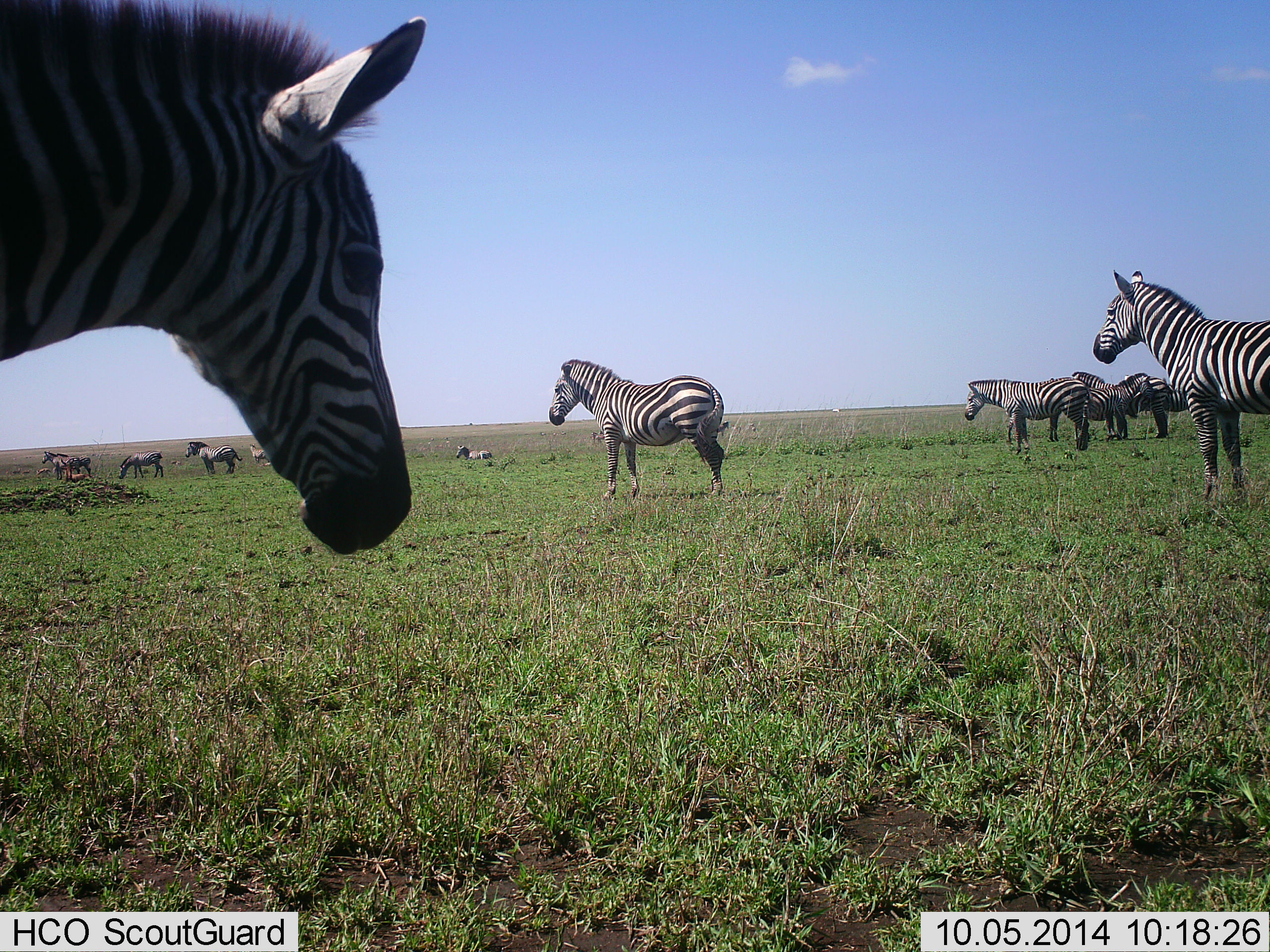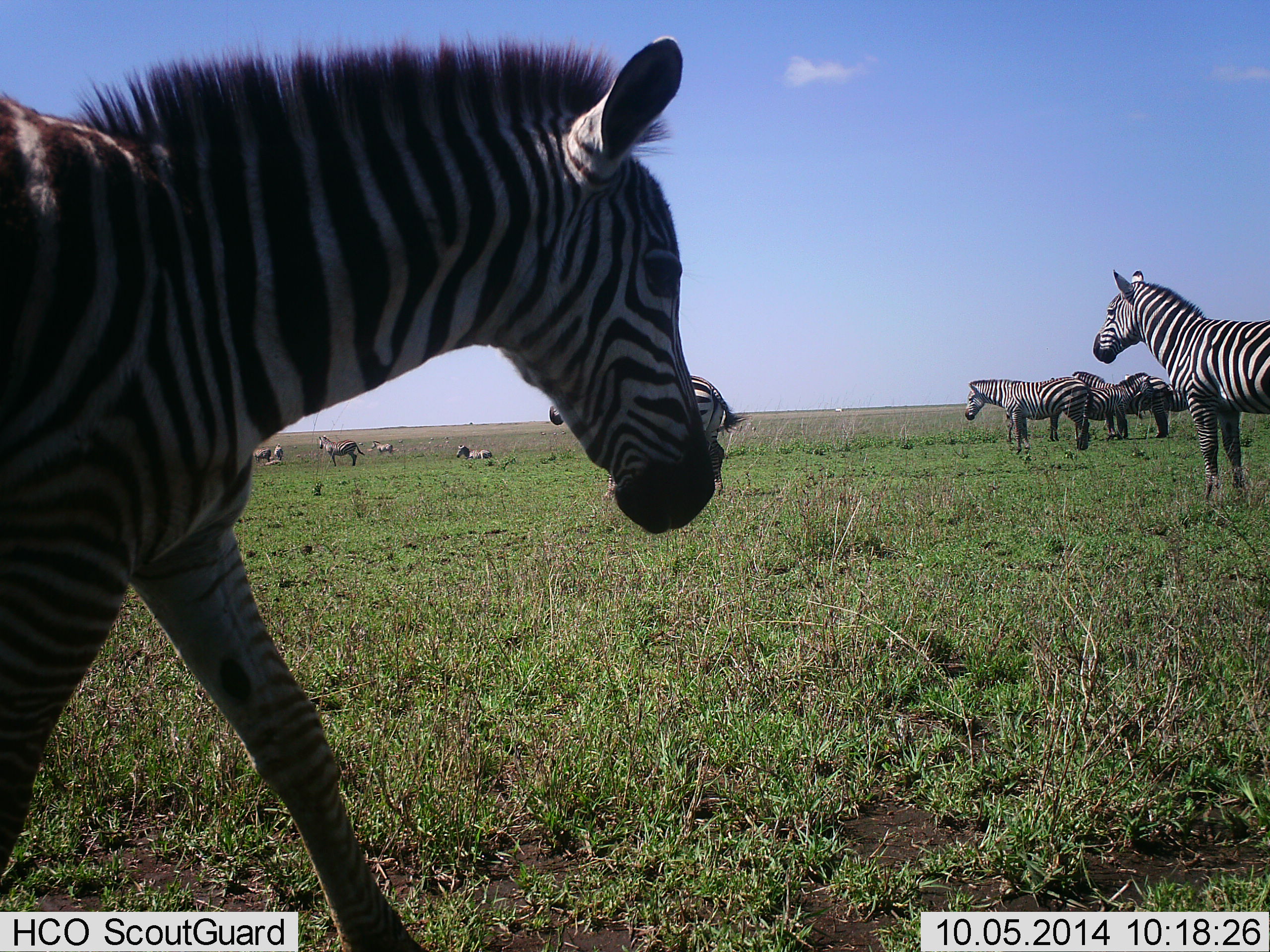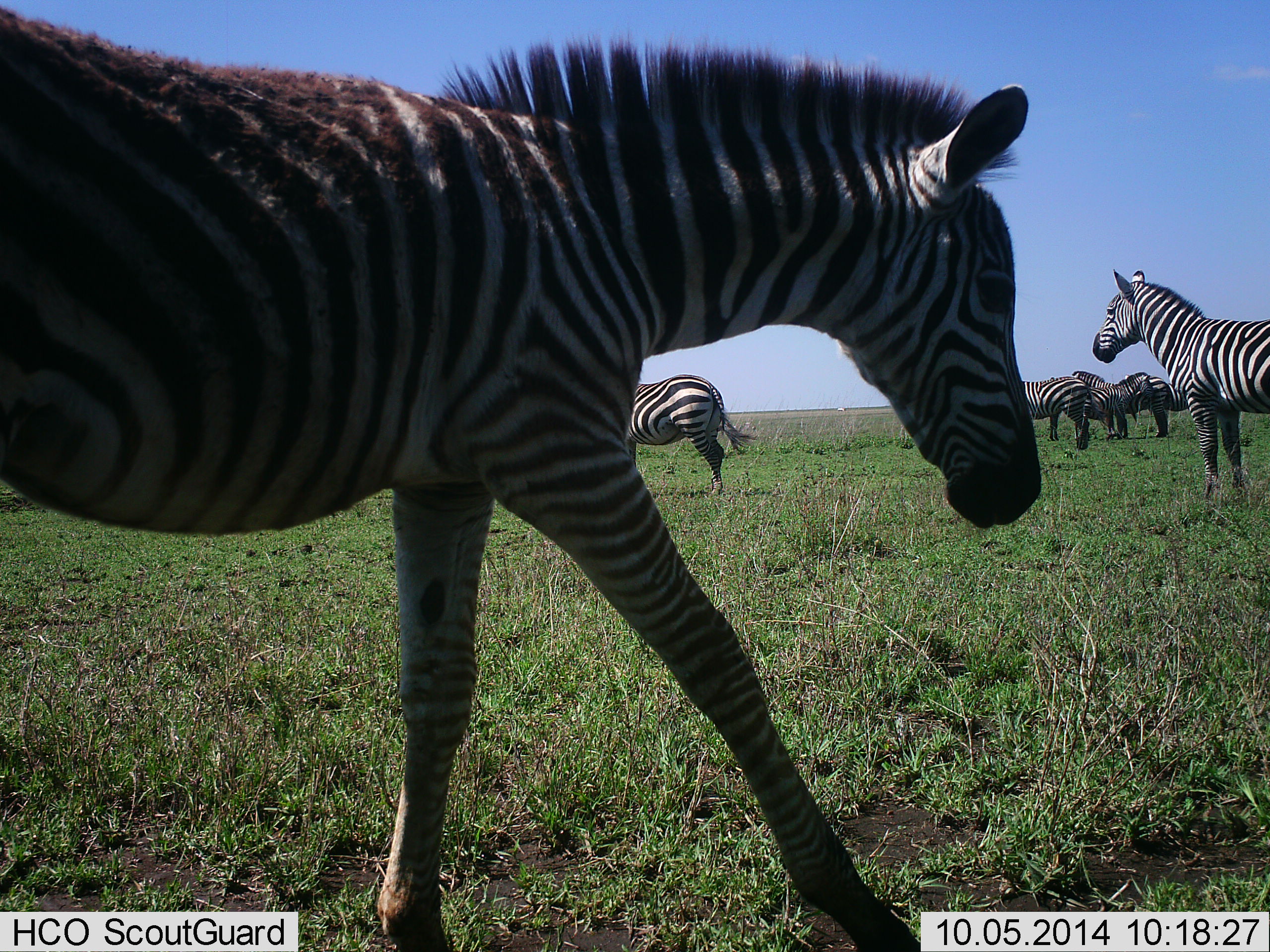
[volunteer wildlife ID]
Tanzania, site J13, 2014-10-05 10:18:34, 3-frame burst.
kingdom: Animalia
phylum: Chordata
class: Mammalia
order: Perissodactyla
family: Equidae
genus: Equus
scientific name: Equus quagga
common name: plains zebra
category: zebra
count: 11-50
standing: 70%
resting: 40%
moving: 100%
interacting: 20%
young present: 0%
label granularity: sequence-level